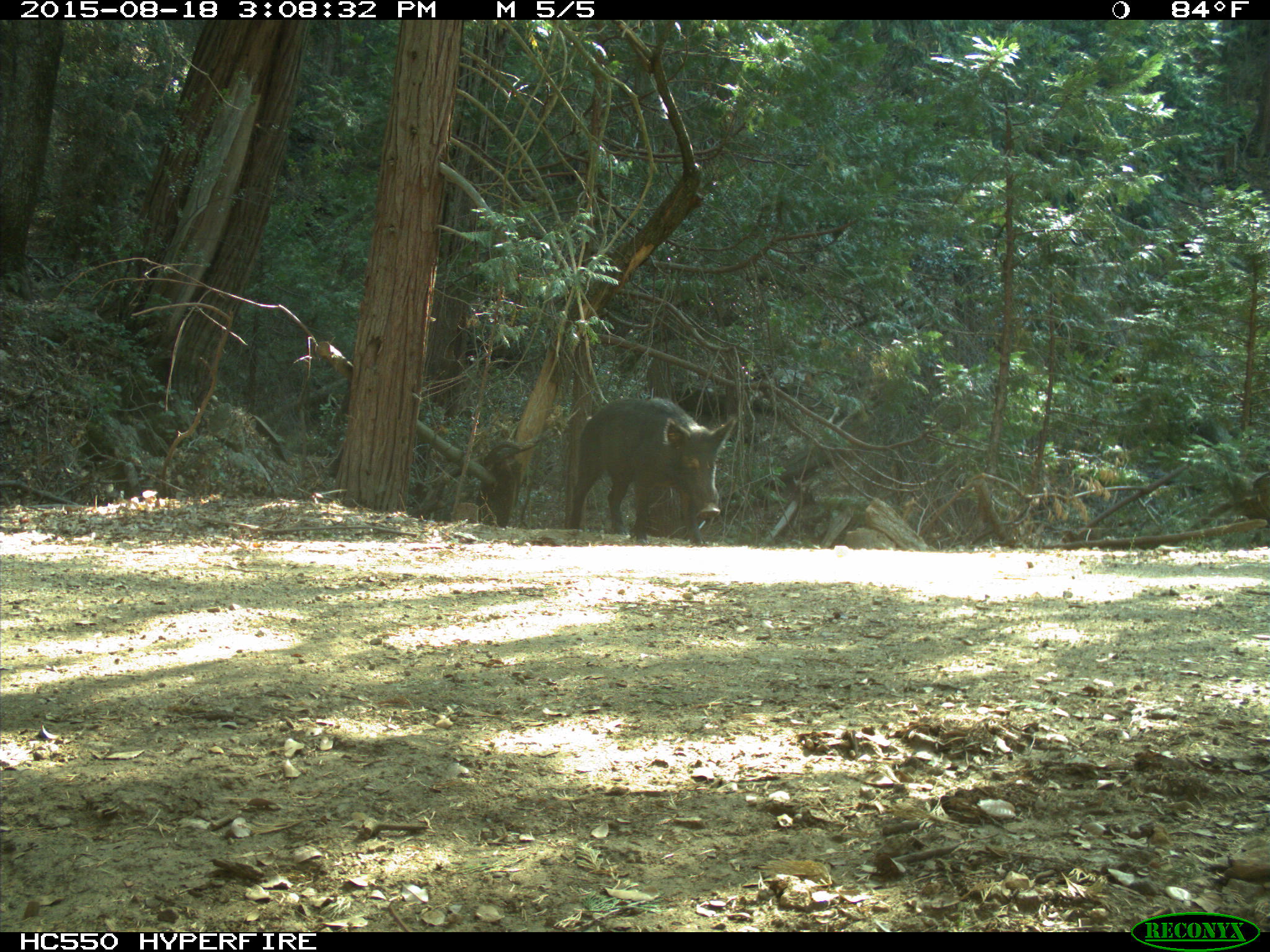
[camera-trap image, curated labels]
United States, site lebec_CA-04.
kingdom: Animalia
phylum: Chordata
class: Mammalia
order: Artiodactyla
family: Suidae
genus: Sus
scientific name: Sus scrofa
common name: wild boar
Sus scrofa (wild boar).